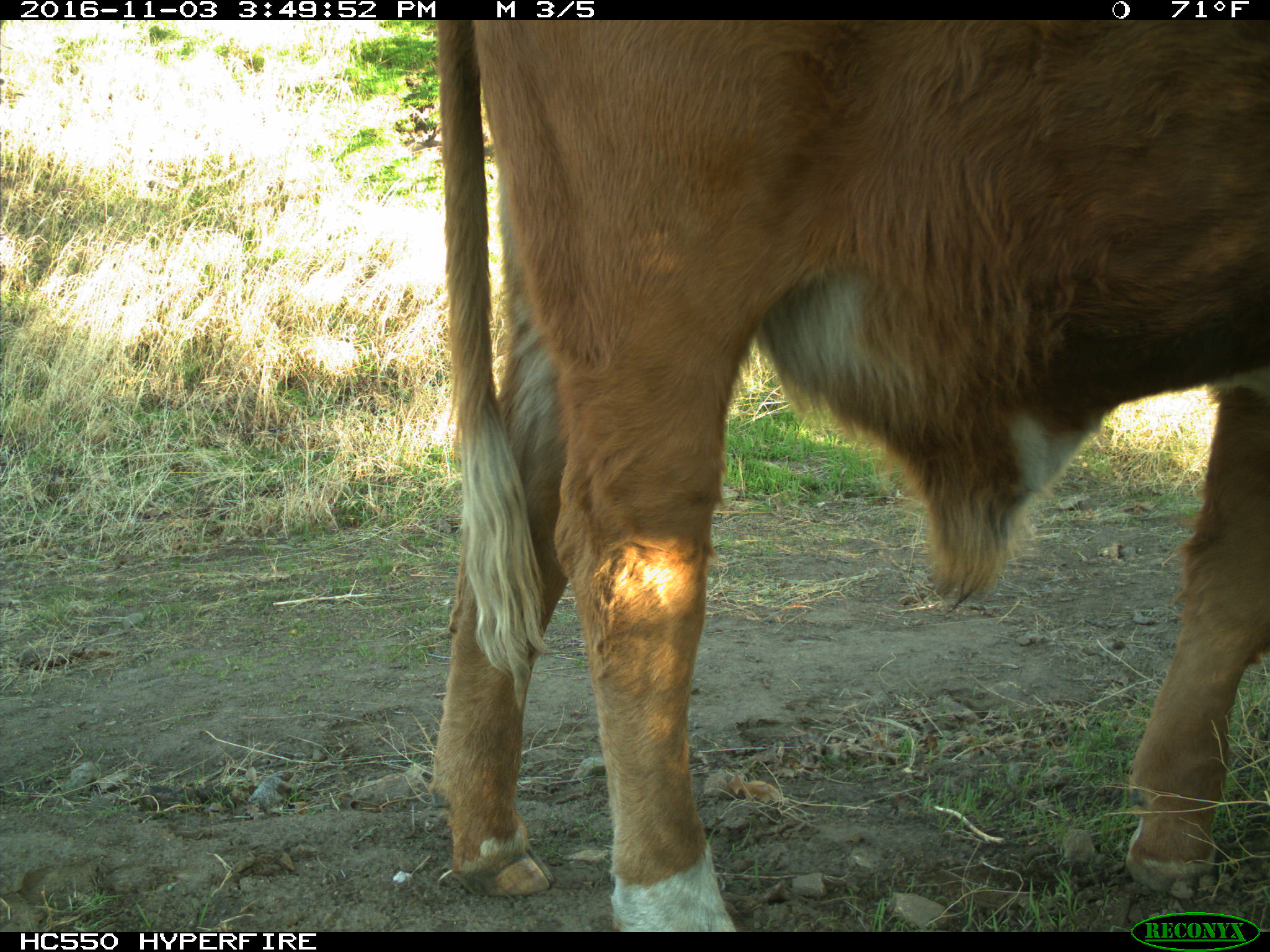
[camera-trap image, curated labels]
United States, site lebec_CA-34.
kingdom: Animalia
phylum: Chordata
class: Mammalia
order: Artiodactyla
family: Bovidae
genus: Bos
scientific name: Bos taurus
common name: domestic cow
Bos taurus (domestic cow).